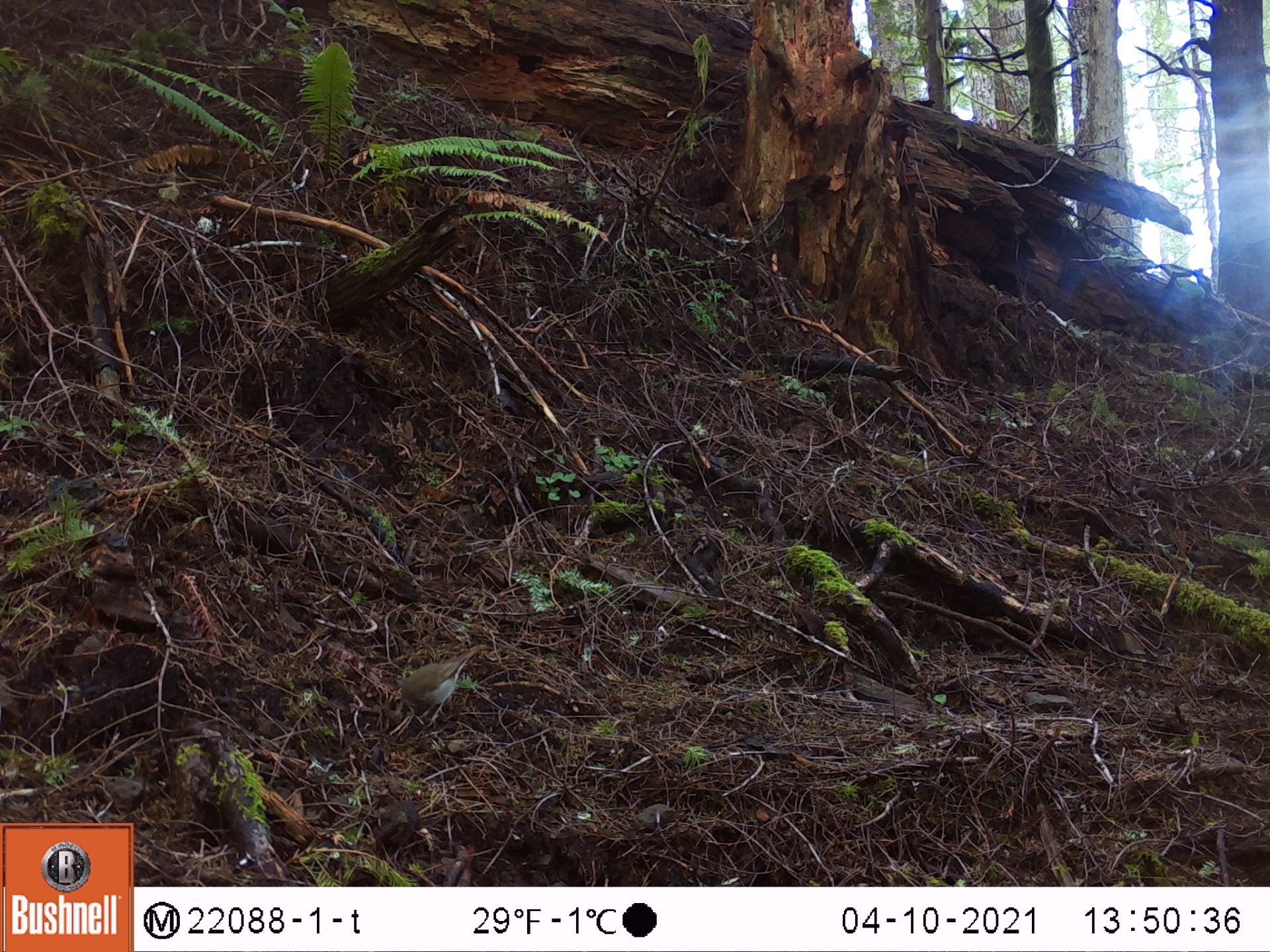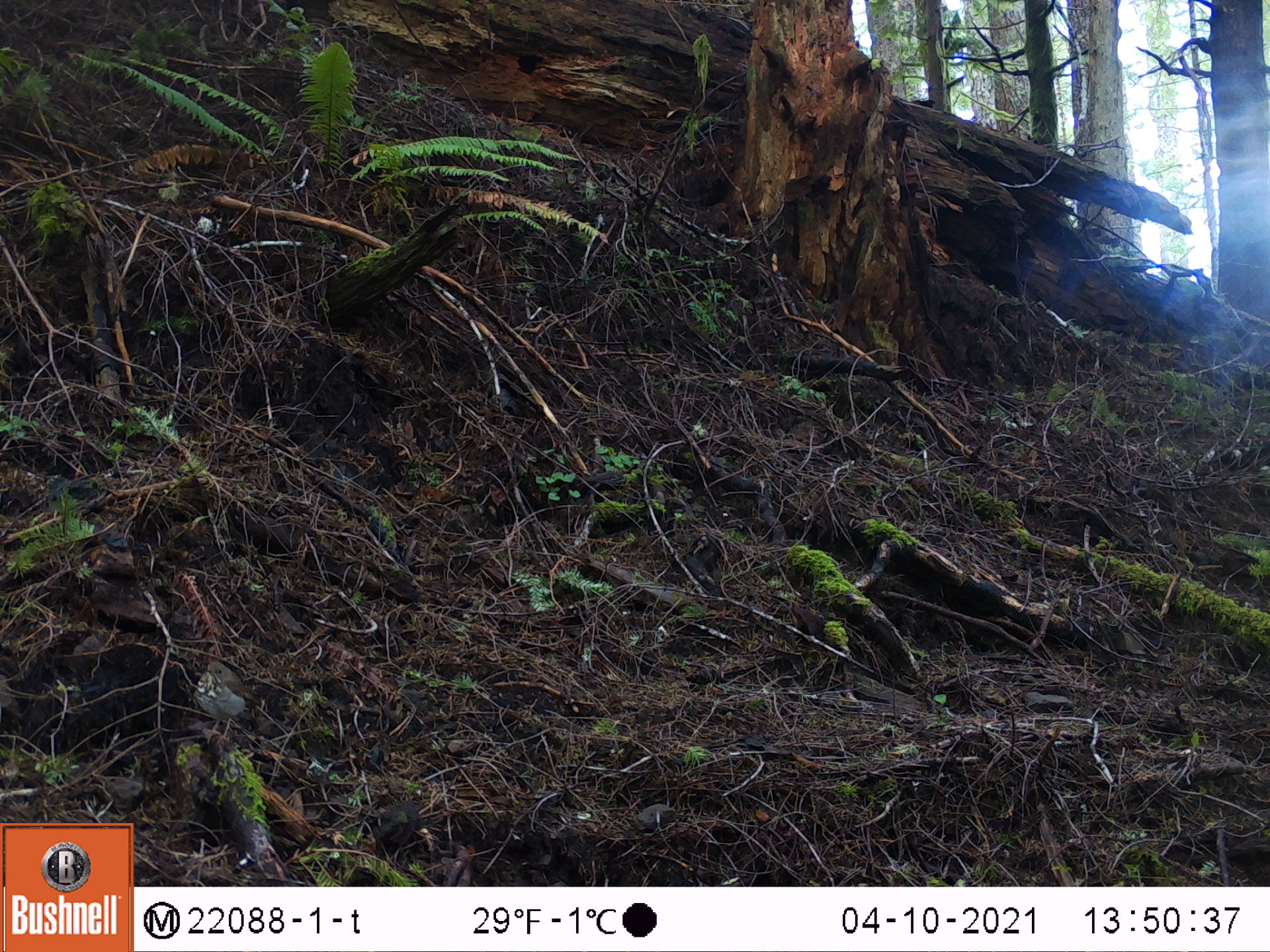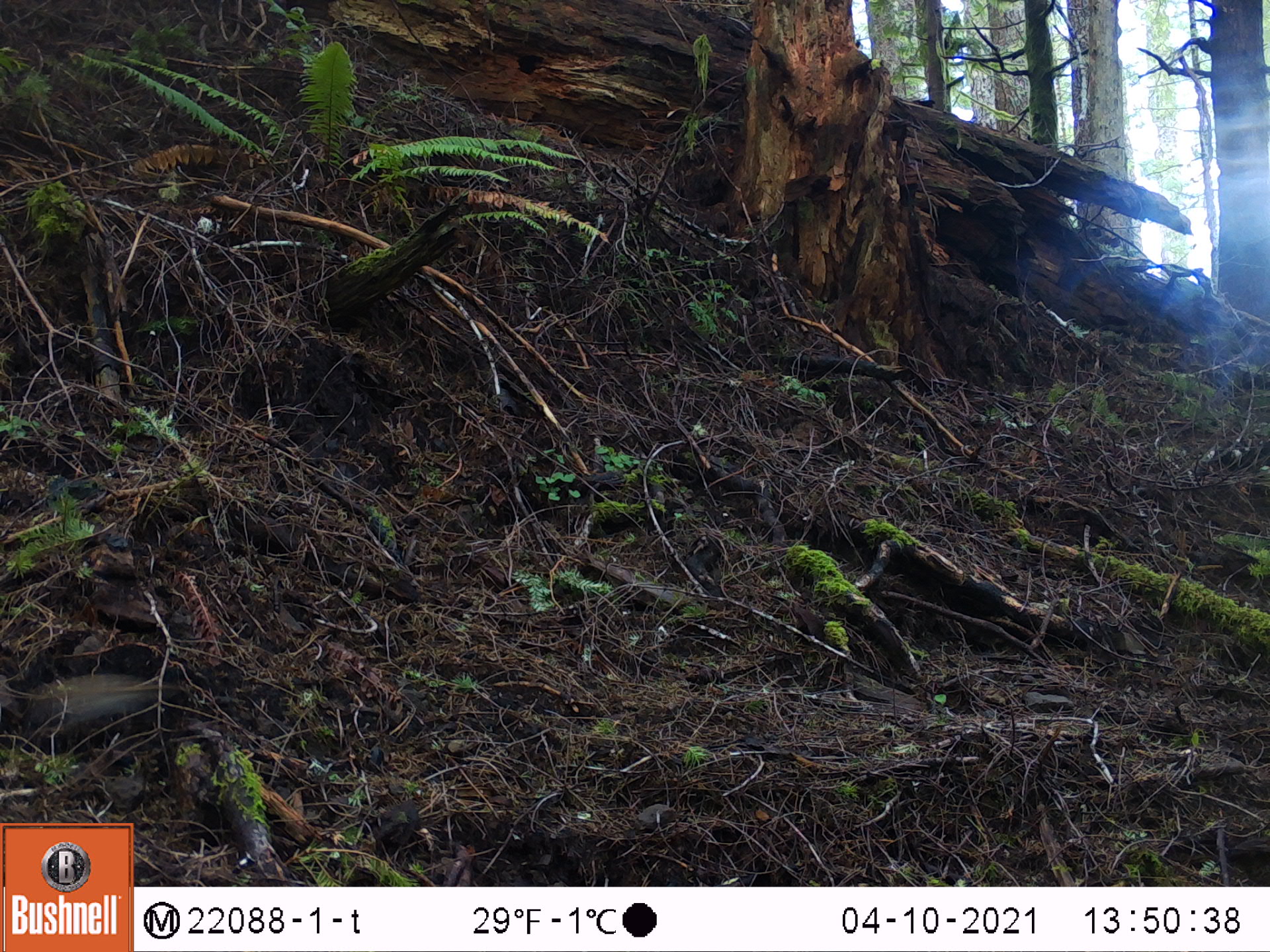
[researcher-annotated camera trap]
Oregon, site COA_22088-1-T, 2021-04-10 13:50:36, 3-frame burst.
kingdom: Animalia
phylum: Chordata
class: Aves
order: Passeriformes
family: Turdidae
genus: Catharus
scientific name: Catharus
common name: brown thrushes and nightingale-thrushes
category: catharus species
Catharus species (brown thrushes and nightingale-thrushes) (Catharus).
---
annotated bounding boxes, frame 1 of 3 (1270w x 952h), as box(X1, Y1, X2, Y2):
catharus species: box(372, 623, 496, 749)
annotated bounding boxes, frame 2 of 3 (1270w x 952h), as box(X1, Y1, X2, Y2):
catharus species: box(176, 638, 292, 762)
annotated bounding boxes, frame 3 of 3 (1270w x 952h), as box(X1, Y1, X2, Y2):
catharus species: box(3, 642, 213, 774)